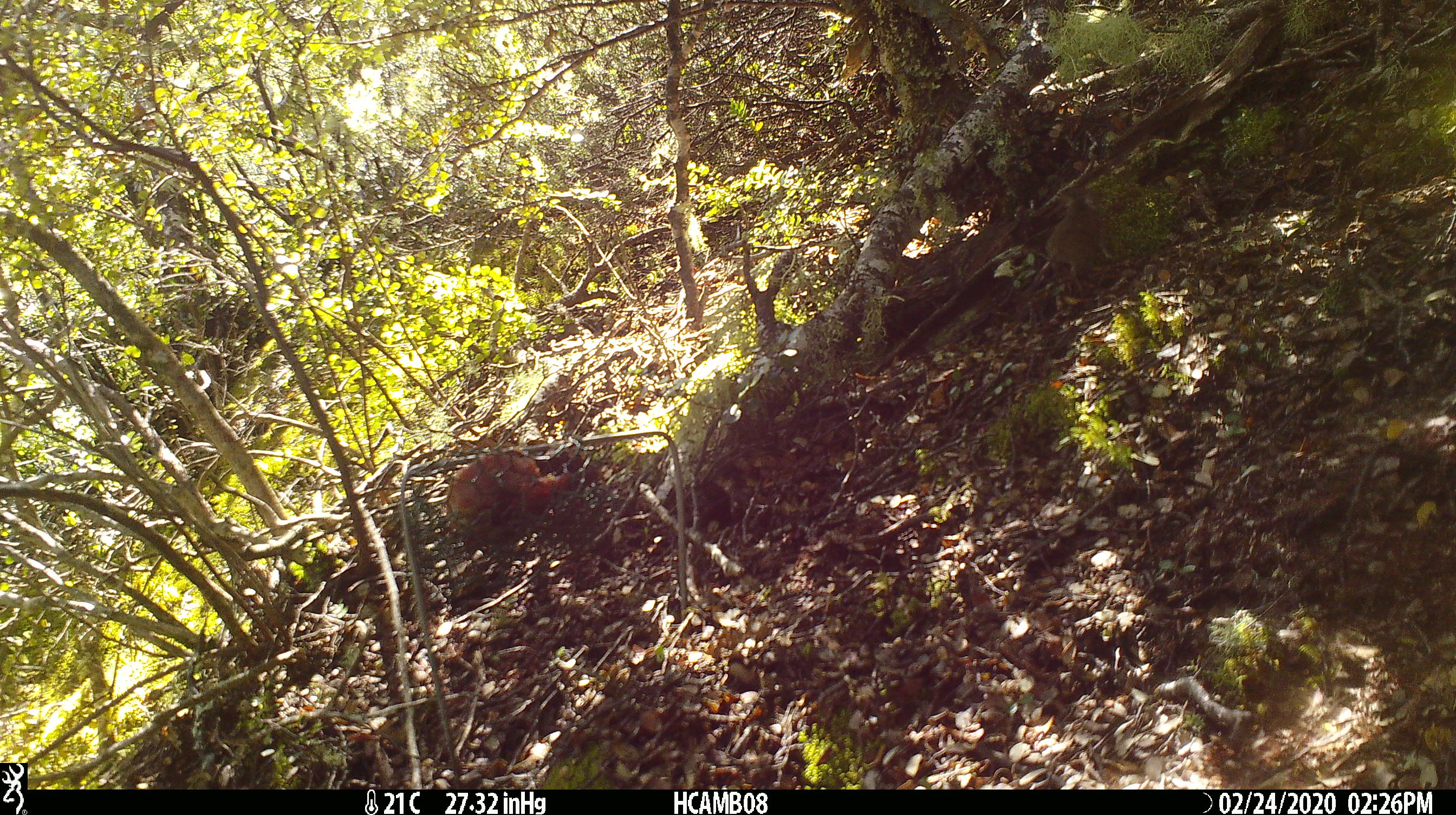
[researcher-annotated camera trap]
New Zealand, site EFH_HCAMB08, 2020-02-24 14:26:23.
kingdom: Animalia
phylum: Chordata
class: Mammalia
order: Rodentia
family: Muridae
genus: Mus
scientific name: Mus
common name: mouse